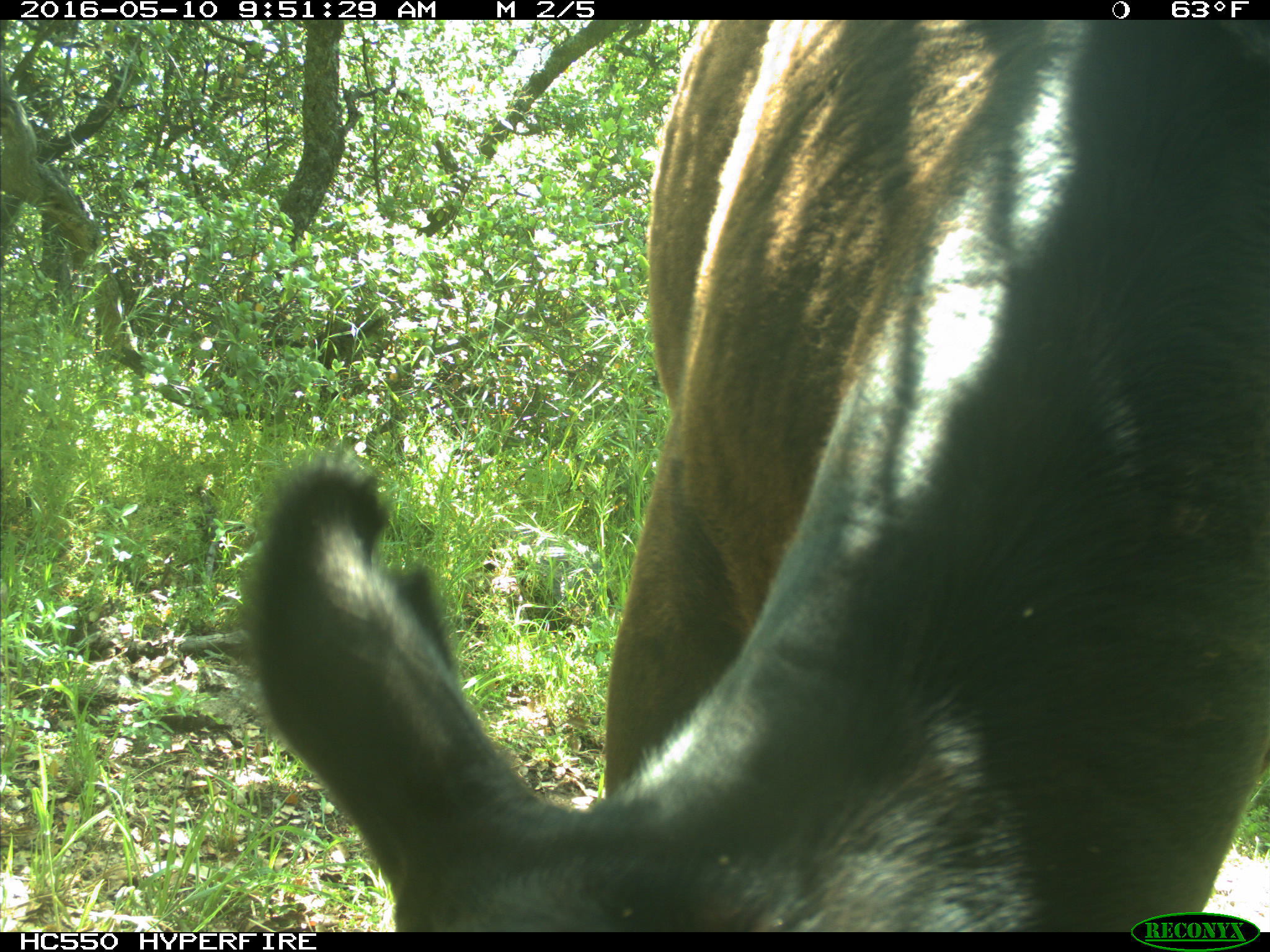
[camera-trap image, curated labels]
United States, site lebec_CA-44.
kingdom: Animalia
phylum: Chordata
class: Mammalia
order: Artiodactyla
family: Bovidae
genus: Bos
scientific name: Bos taurus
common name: domestic cow